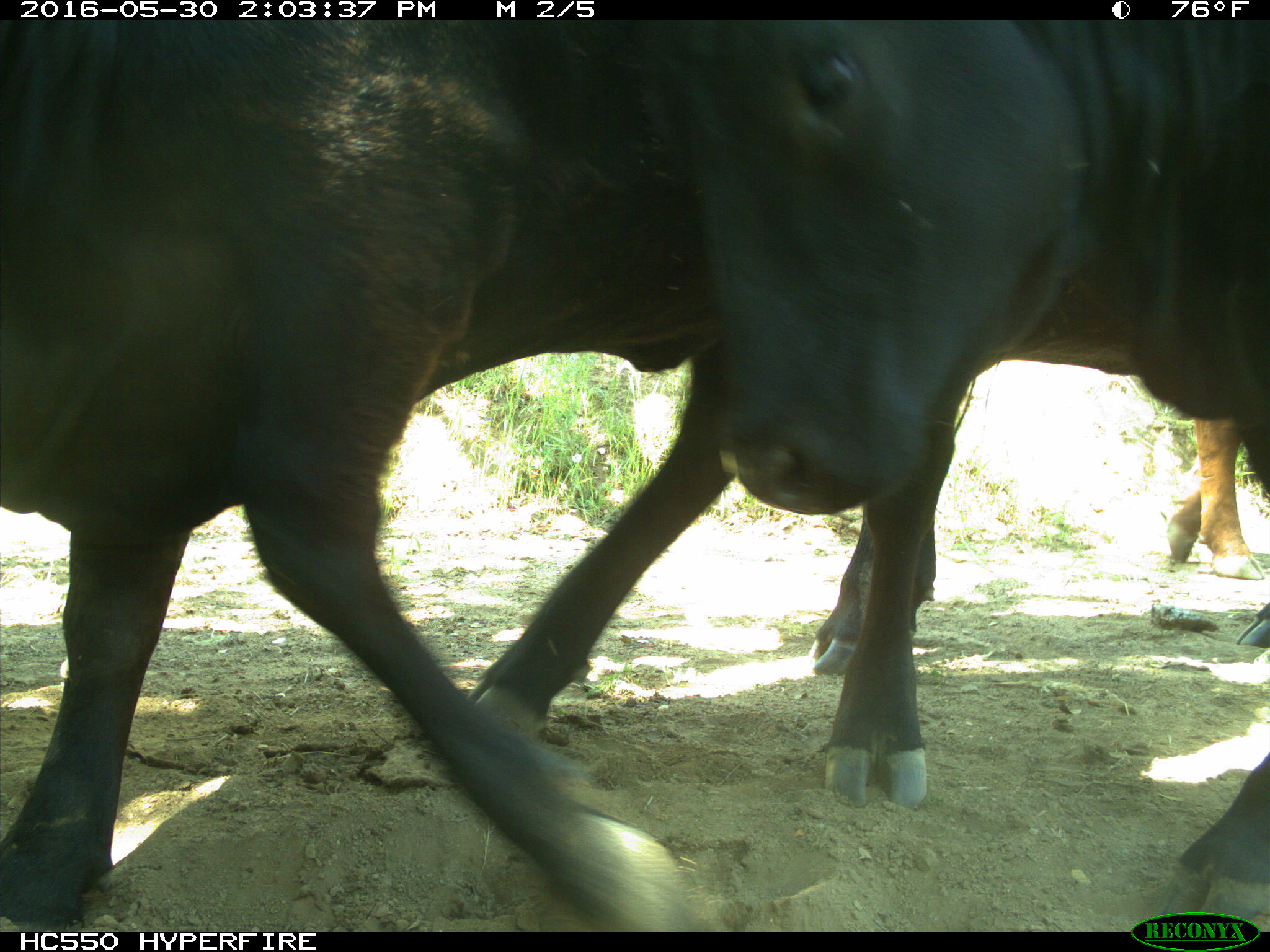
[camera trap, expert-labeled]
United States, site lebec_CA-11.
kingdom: Animalia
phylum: Chordata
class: Mammalia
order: Artiodactyla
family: Bovidae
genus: Bos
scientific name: Bos taurus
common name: domestic cow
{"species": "Bos taurus (domestic cow)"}